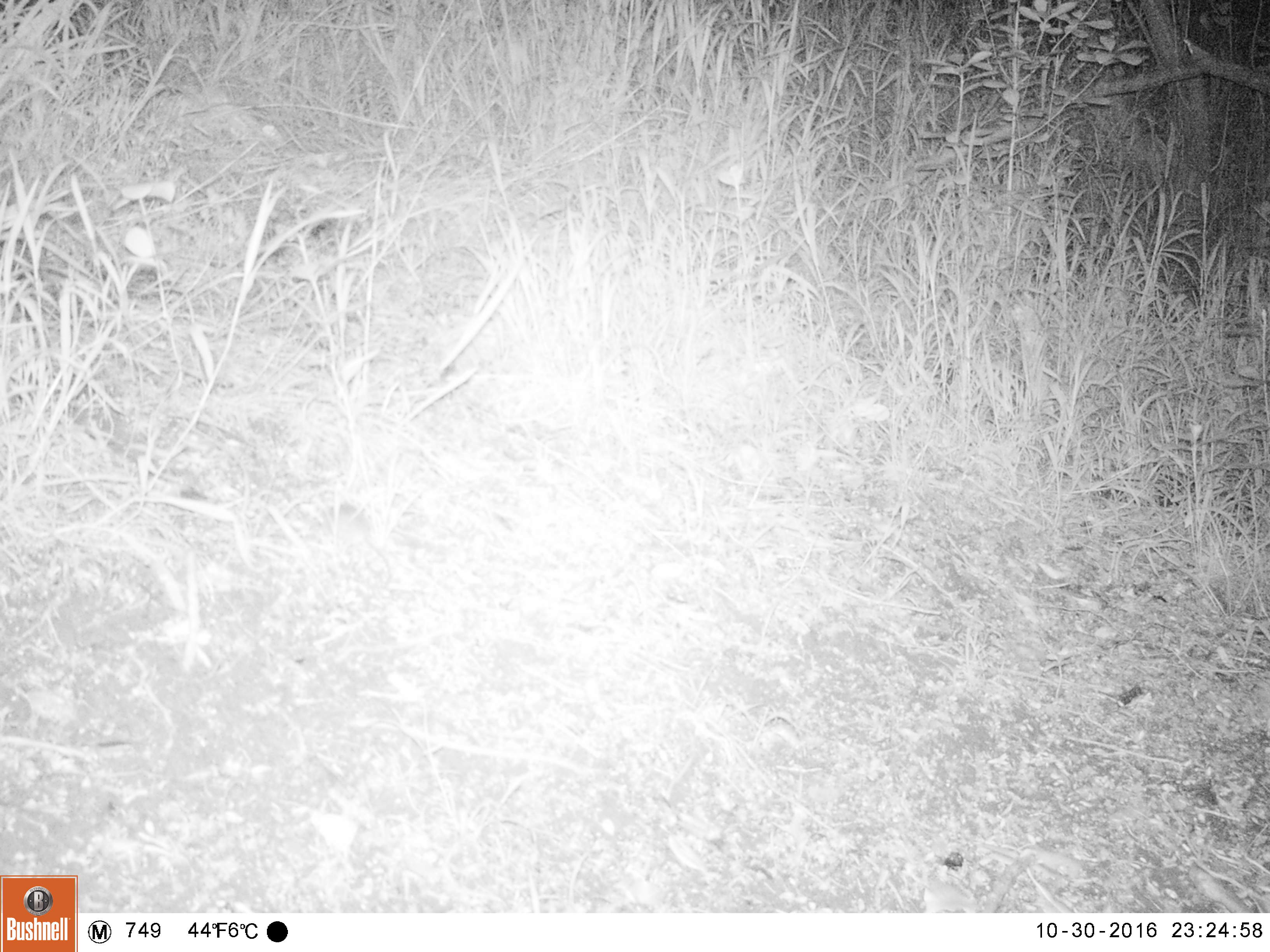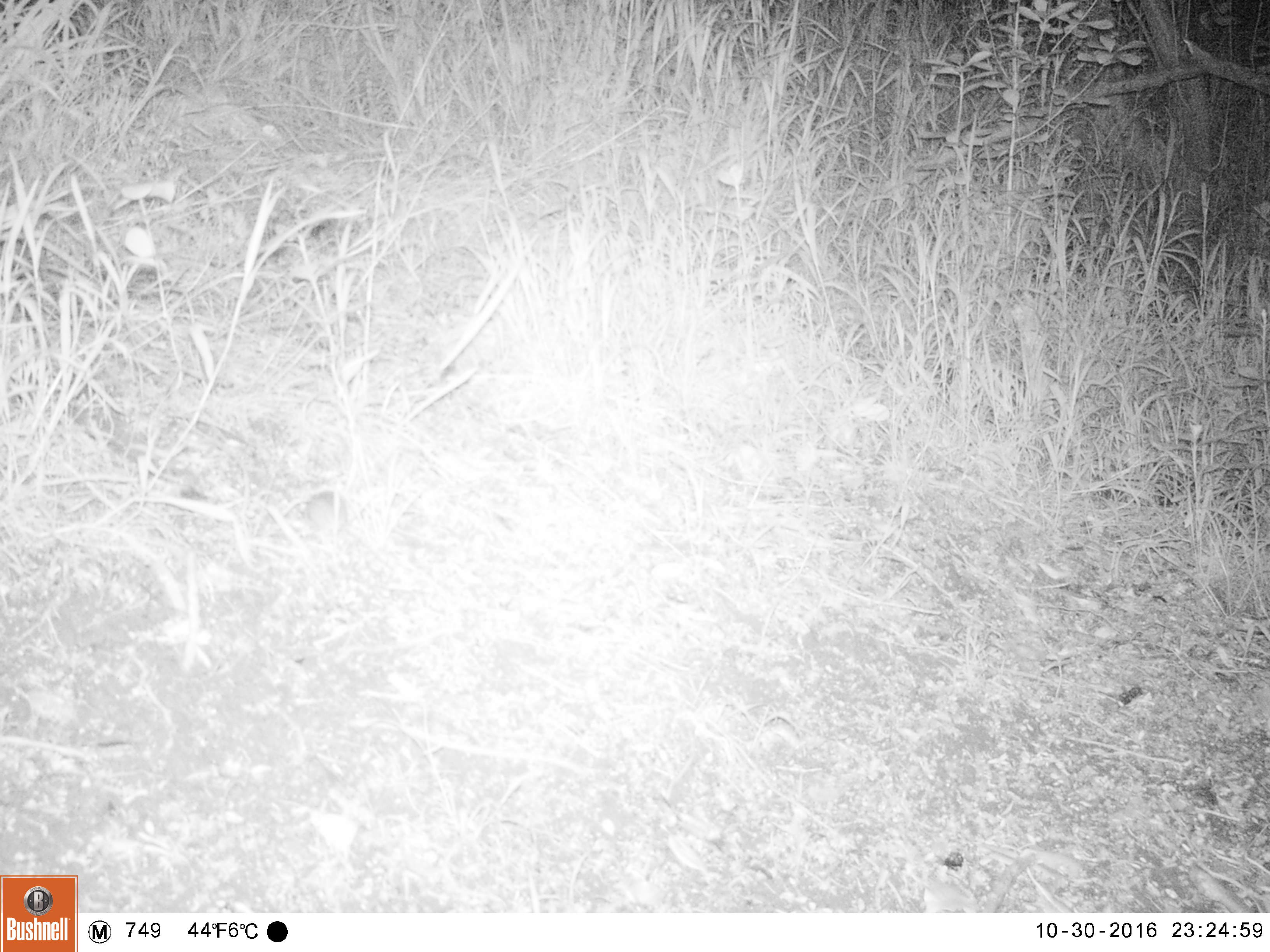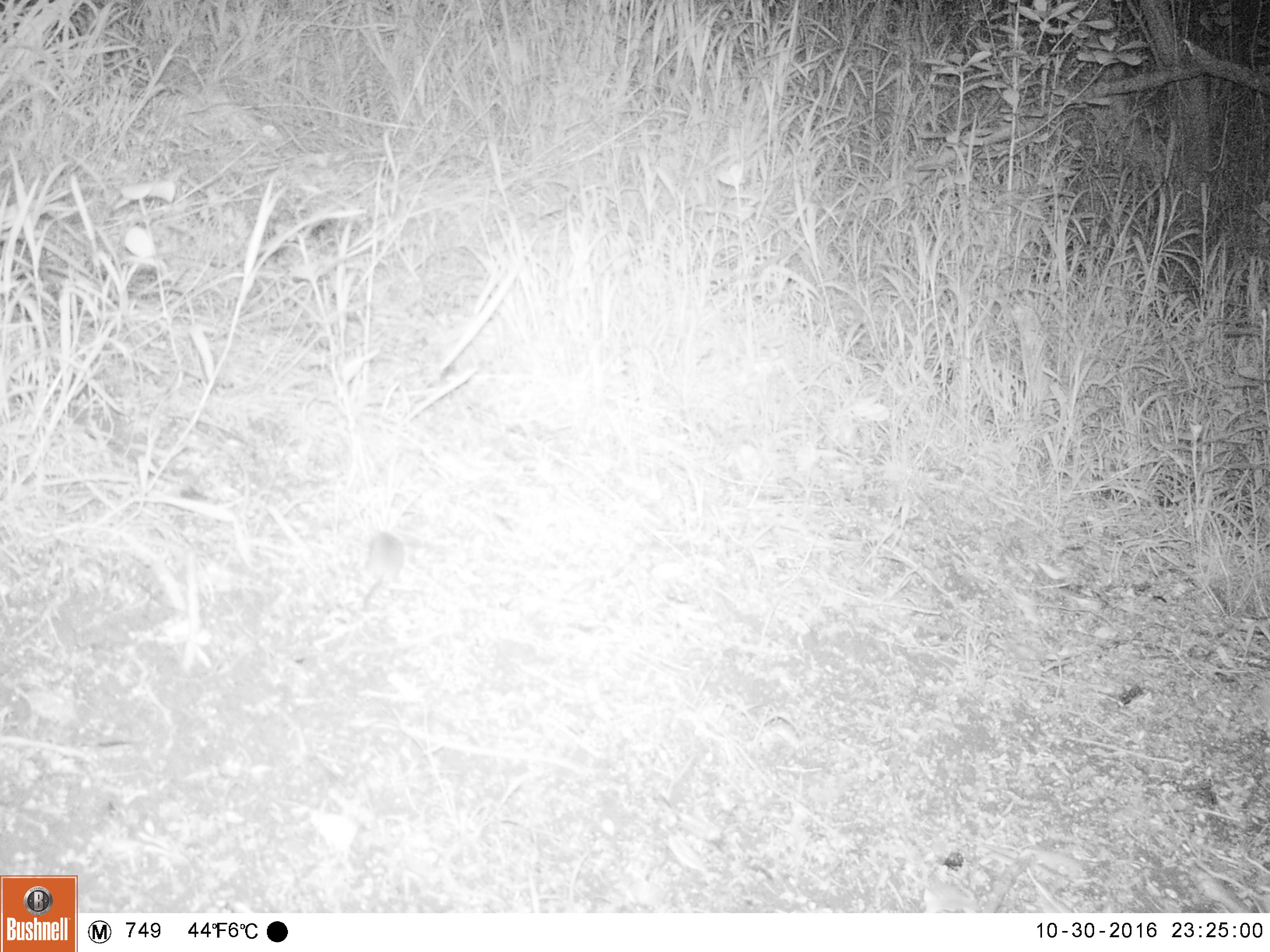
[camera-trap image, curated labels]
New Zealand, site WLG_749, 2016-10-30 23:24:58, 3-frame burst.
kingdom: Animalia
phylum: Chordata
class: Mammalia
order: Rodentia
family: Muridae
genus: Mus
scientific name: Mus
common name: mouse